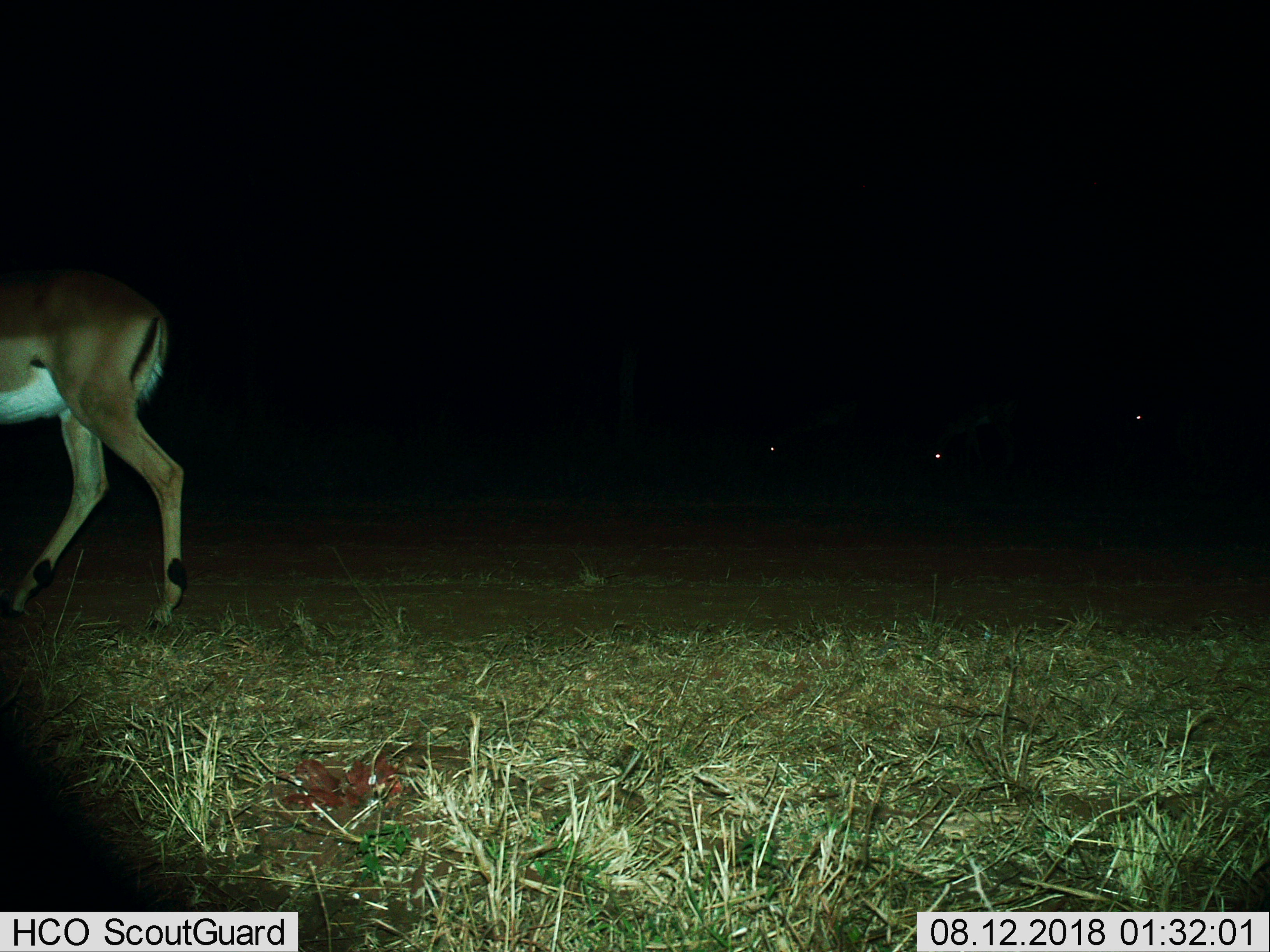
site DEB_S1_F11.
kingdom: Animalia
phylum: Chordata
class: Mammalia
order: Artiodactyla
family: Bovidae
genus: Aepyceros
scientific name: Aepyceros melampus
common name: impala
Impala (Aepyceros melampus), count 4. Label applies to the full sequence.